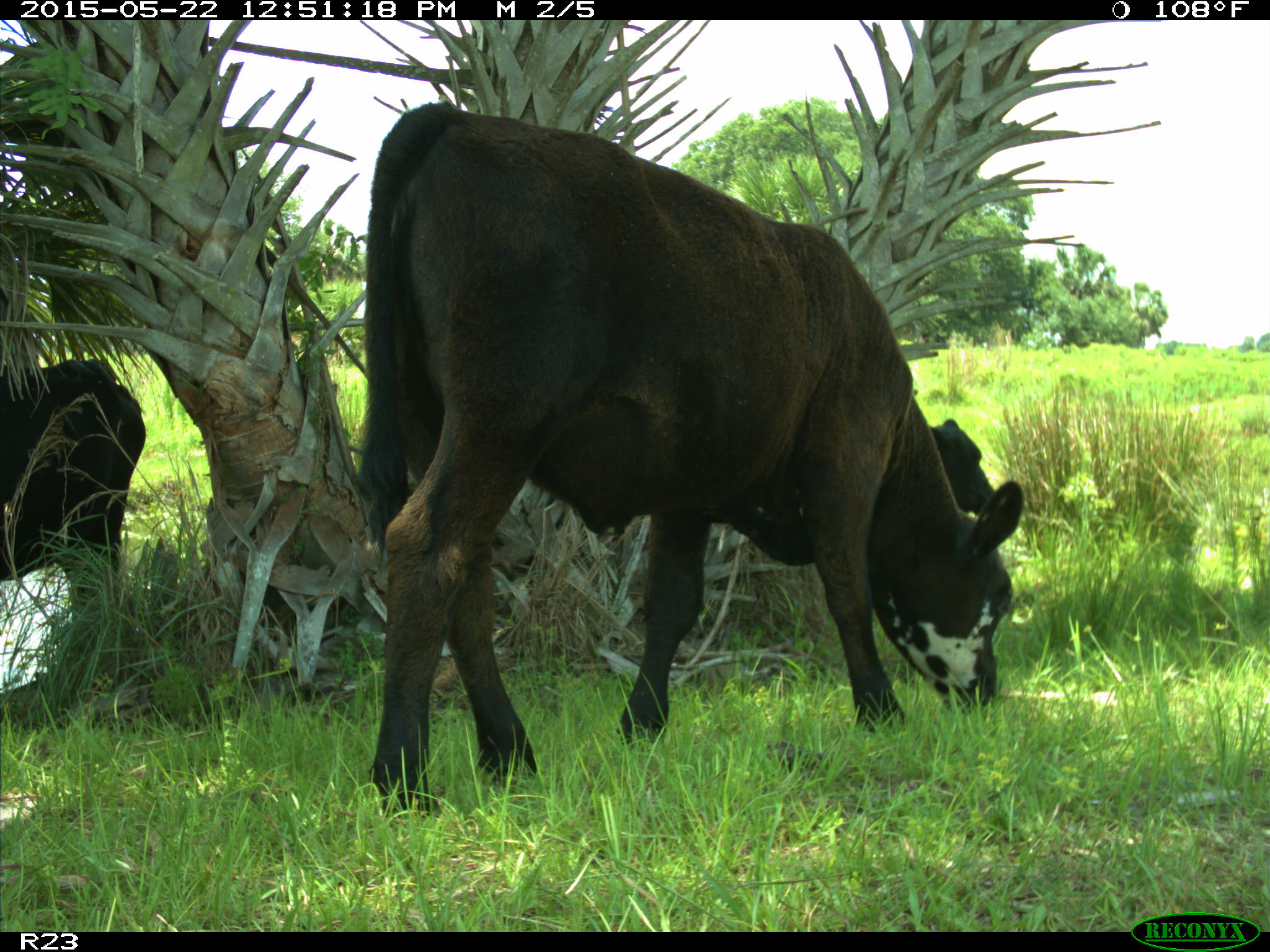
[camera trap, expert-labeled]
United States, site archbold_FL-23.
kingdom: Animalia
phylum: Chordata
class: Mammalia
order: Artiodactyla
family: Bovidae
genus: Bos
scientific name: Bos taurus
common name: domestic cow